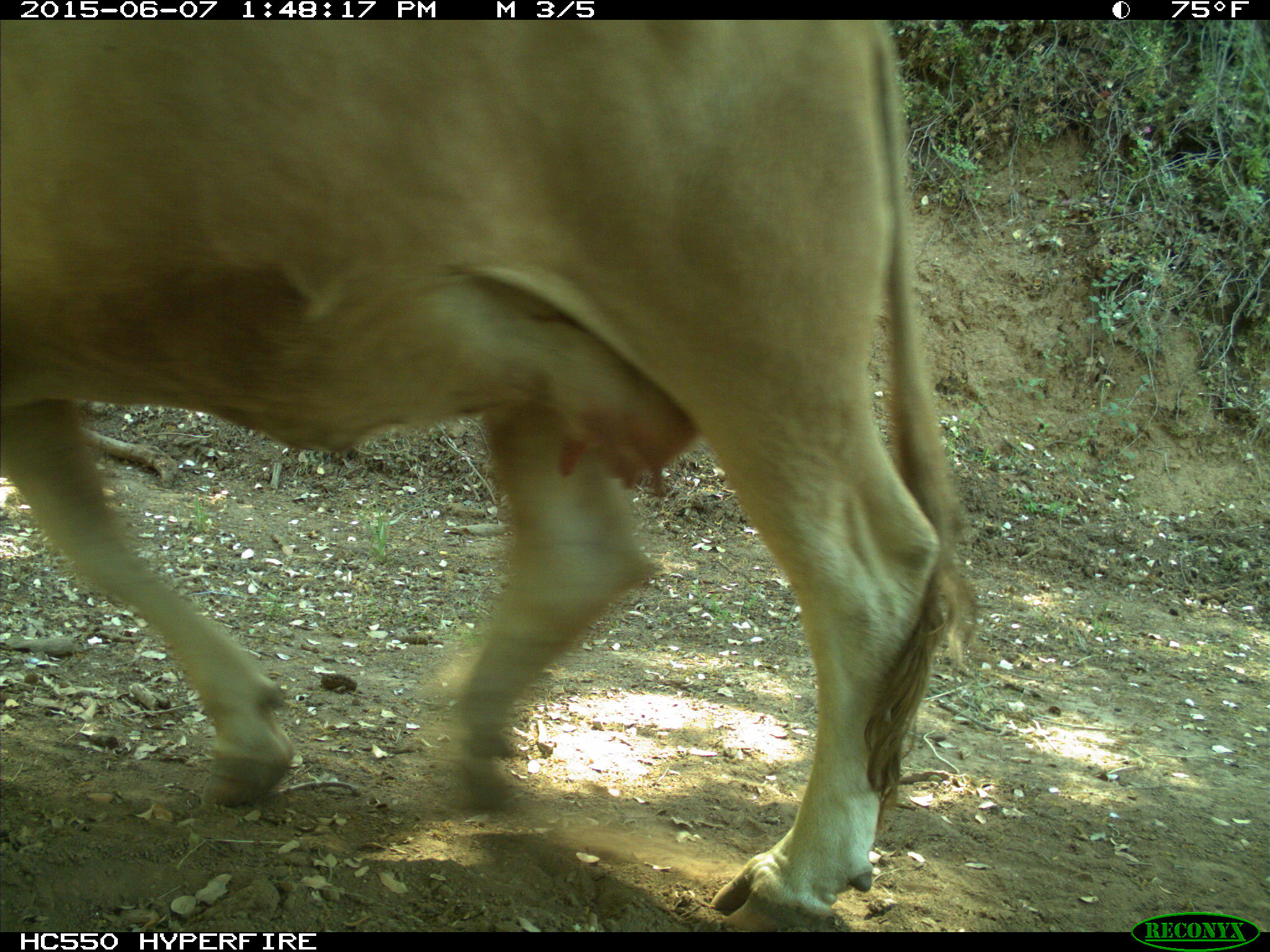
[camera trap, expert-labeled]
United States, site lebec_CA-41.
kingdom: Animalia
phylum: Chordata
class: Mammalia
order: Artiodactyla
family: Bovidae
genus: Bos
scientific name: Bos taurus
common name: domestic cow